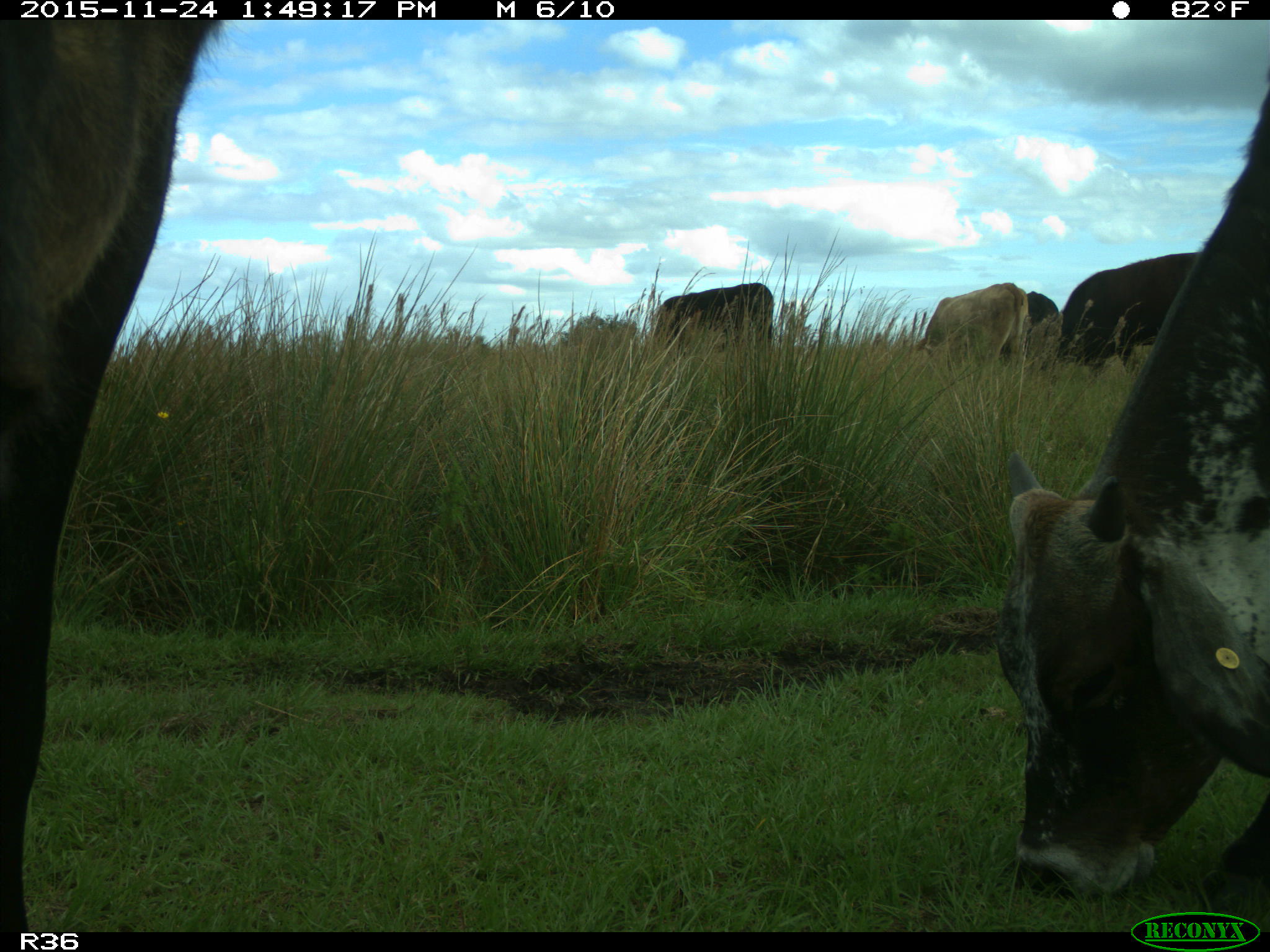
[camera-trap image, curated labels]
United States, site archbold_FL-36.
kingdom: Animalia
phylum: Chordata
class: Mammalia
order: Artiodactyla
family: Bovidae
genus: Bos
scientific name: Bos taurus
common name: domestic cow